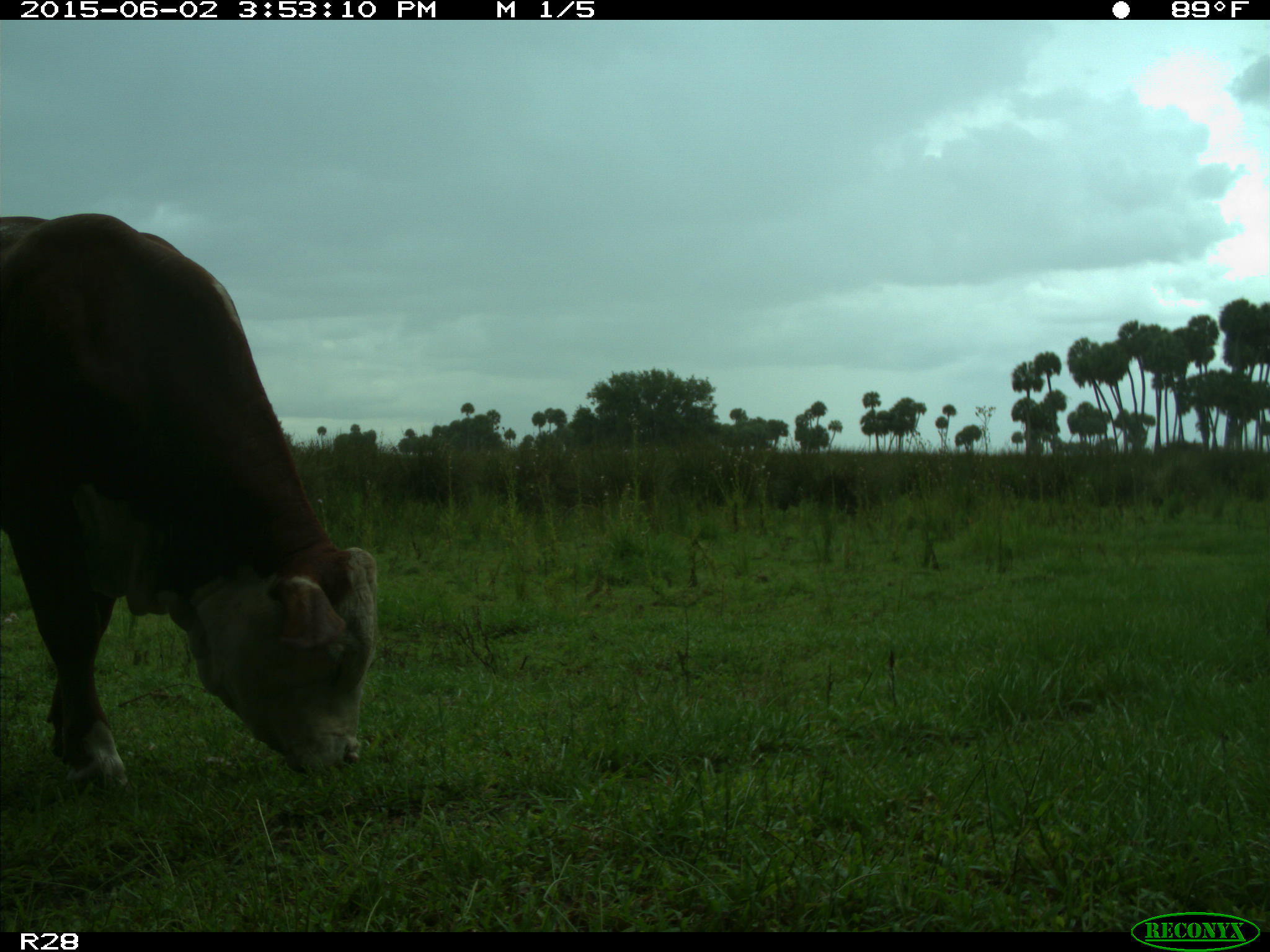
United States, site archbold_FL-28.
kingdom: Animalia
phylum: Chordata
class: Mammalia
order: Artiodactyla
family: Bovidae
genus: Bos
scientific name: Bos taurus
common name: domestic cow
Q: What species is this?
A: Bos taurus (domestic cow).